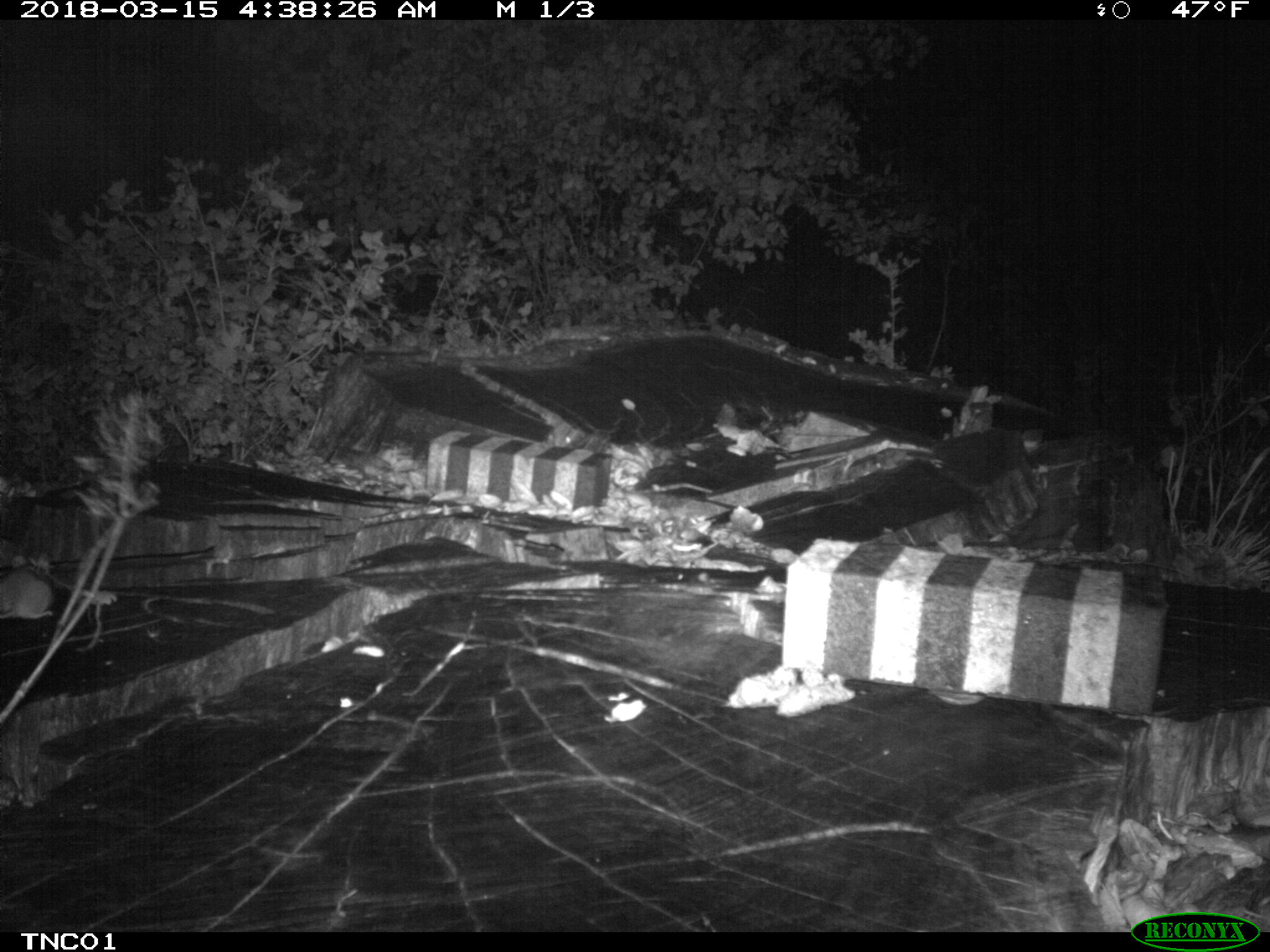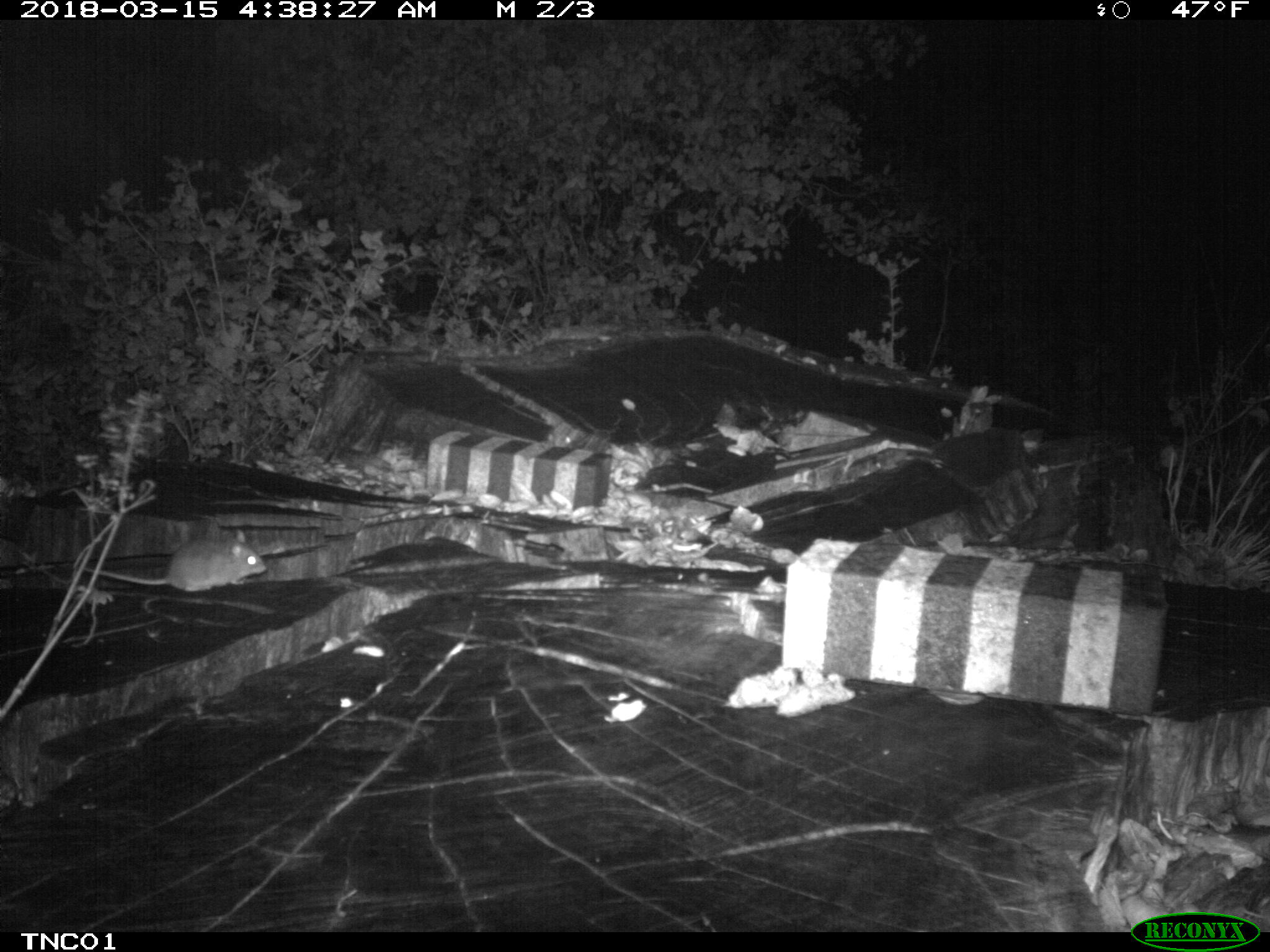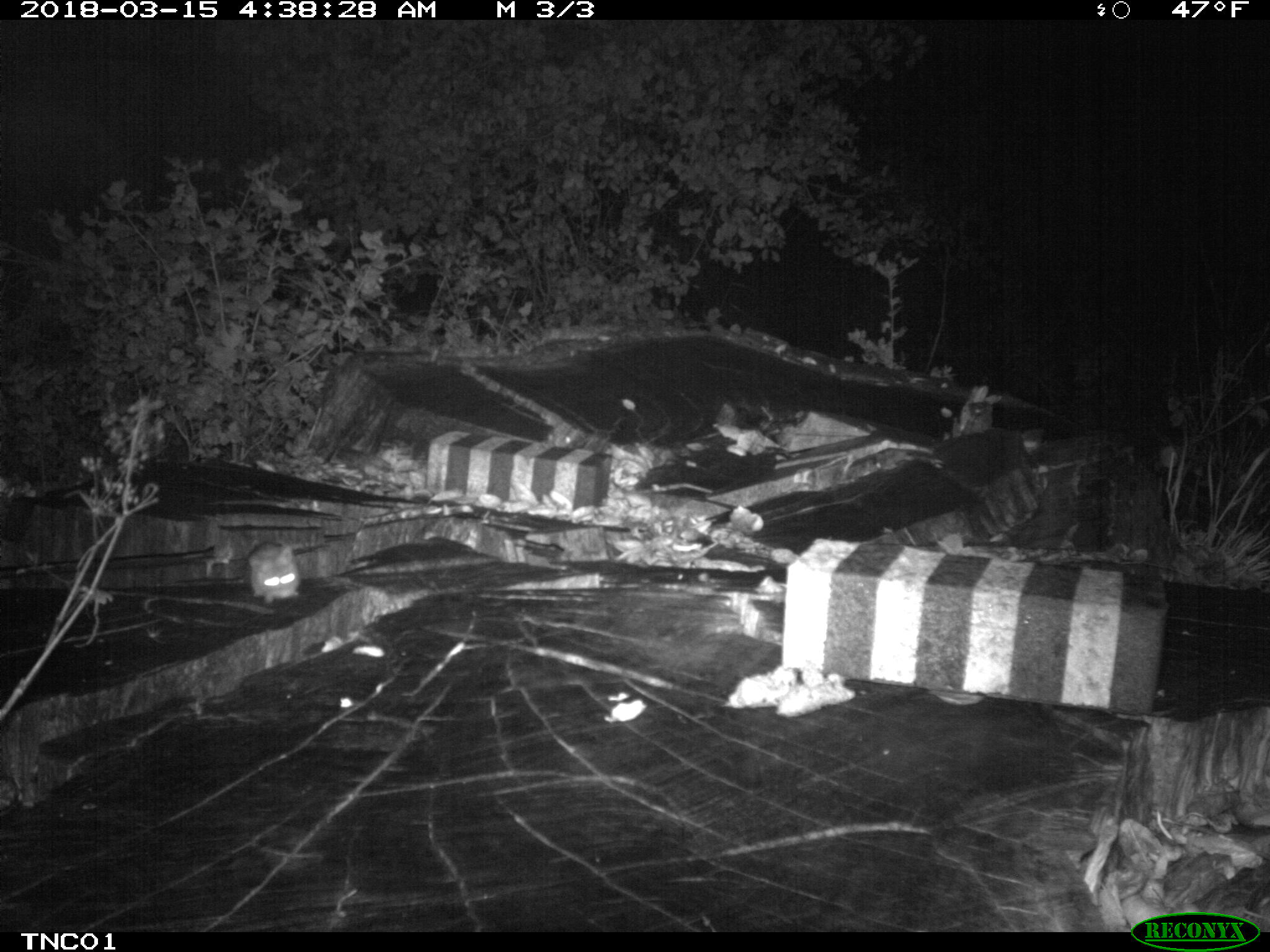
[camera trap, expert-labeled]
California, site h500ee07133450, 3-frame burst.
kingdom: Animalia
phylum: Chordata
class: Mammalia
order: Rodentia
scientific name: Rodentia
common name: rodent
Rodent (Rodentia).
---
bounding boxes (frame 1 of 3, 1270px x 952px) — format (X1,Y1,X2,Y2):
rodent: (0,565,57,619)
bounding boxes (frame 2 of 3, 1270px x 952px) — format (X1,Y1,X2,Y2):
rodent: (82,527,270,592)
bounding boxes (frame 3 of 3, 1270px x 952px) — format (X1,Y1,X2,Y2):
rodent: (248,544,301,604)